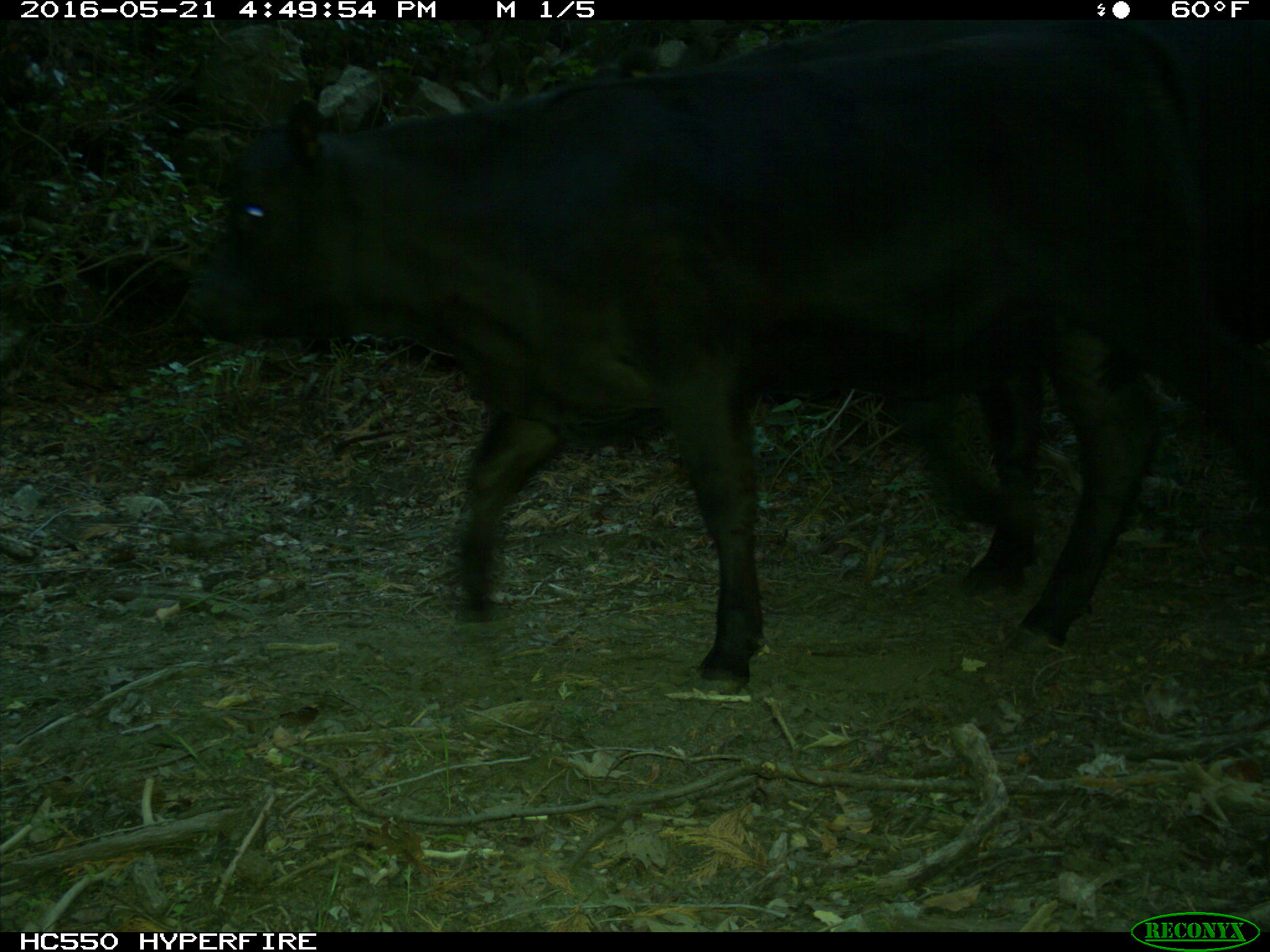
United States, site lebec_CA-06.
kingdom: Animalia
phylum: Chordata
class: Mammalia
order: Artiodactyla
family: Bovidae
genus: Bos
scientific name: Bos taurus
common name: domestic cow